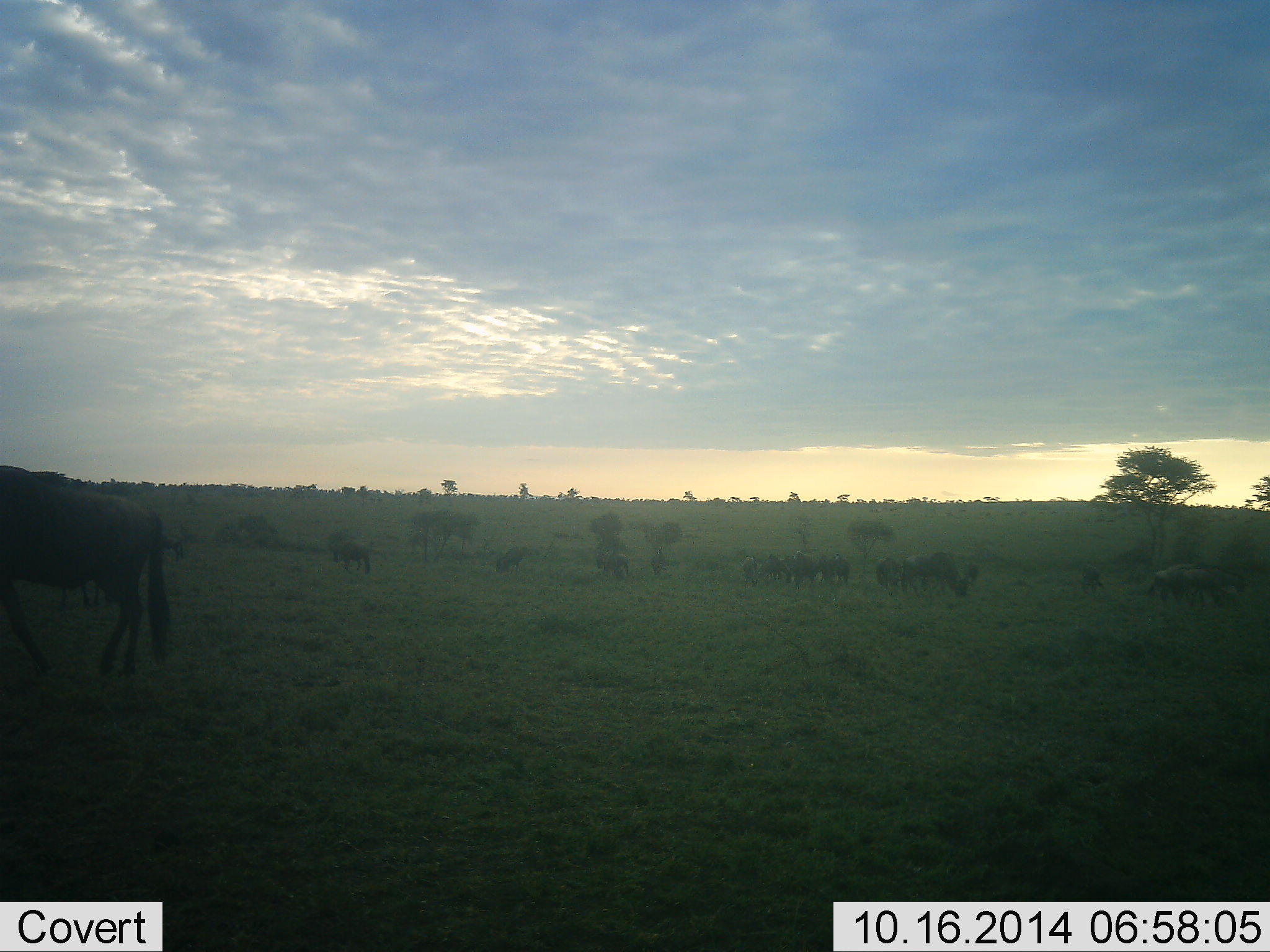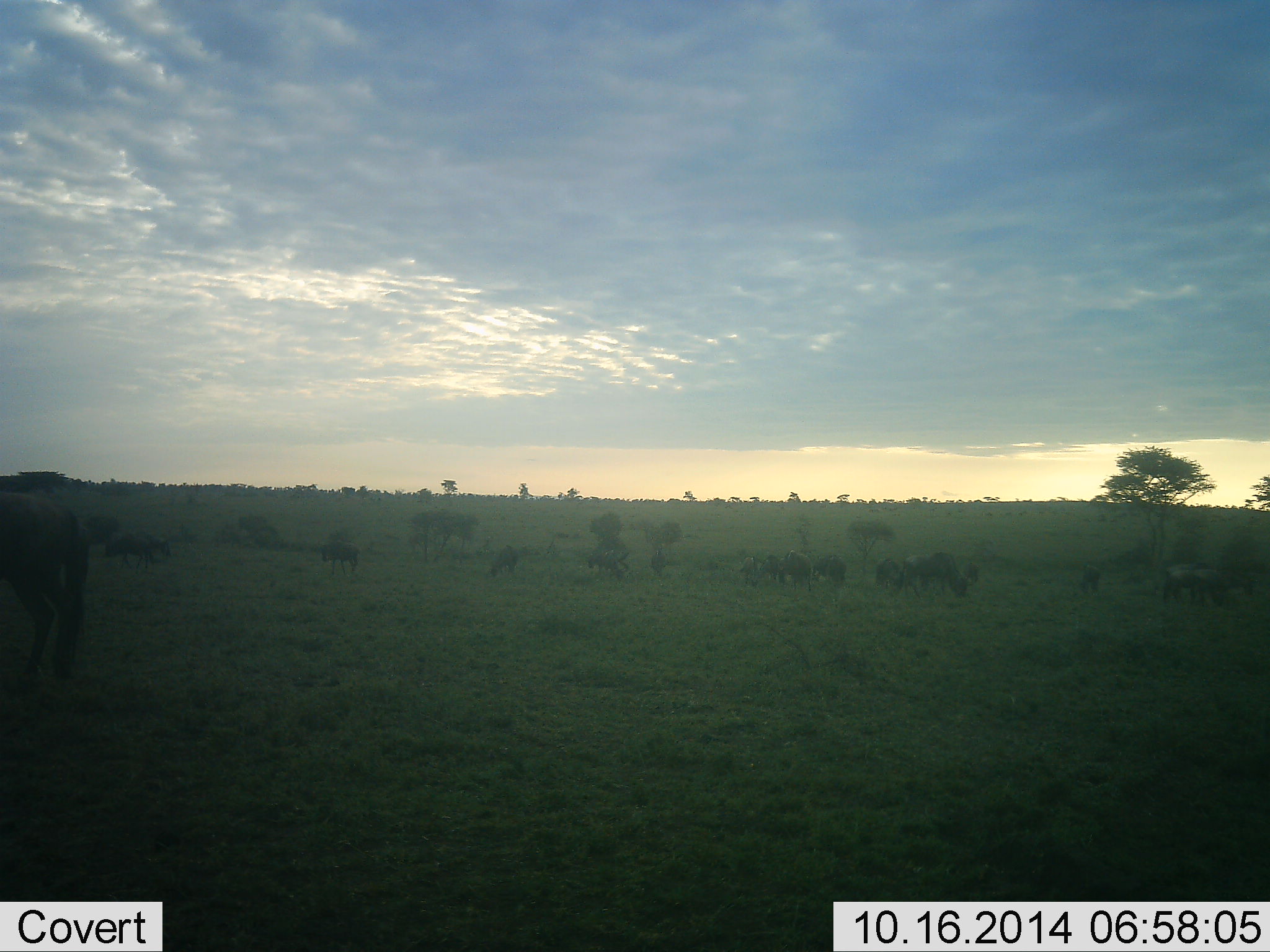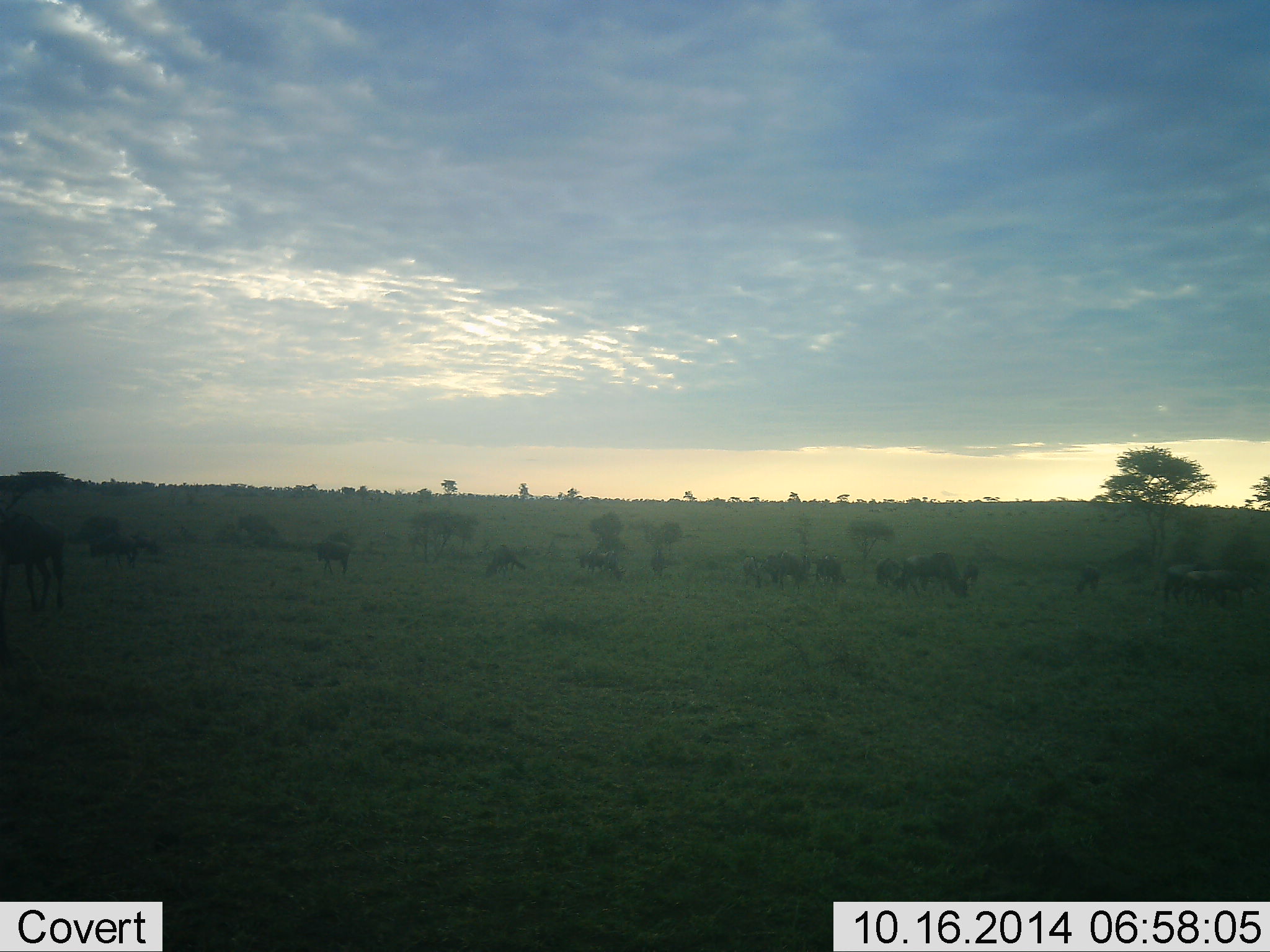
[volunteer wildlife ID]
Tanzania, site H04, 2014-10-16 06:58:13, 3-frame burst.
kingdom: Animalia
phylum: Chordata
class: Mammalia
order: Artiodactyla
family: Bovidae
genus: Connochaetes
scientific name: Connochaetes taurinus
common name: blue wildebeest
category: wildebeest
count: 11-50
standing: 50%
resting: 20%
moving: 90%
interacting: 0%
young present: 0%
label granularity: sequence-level